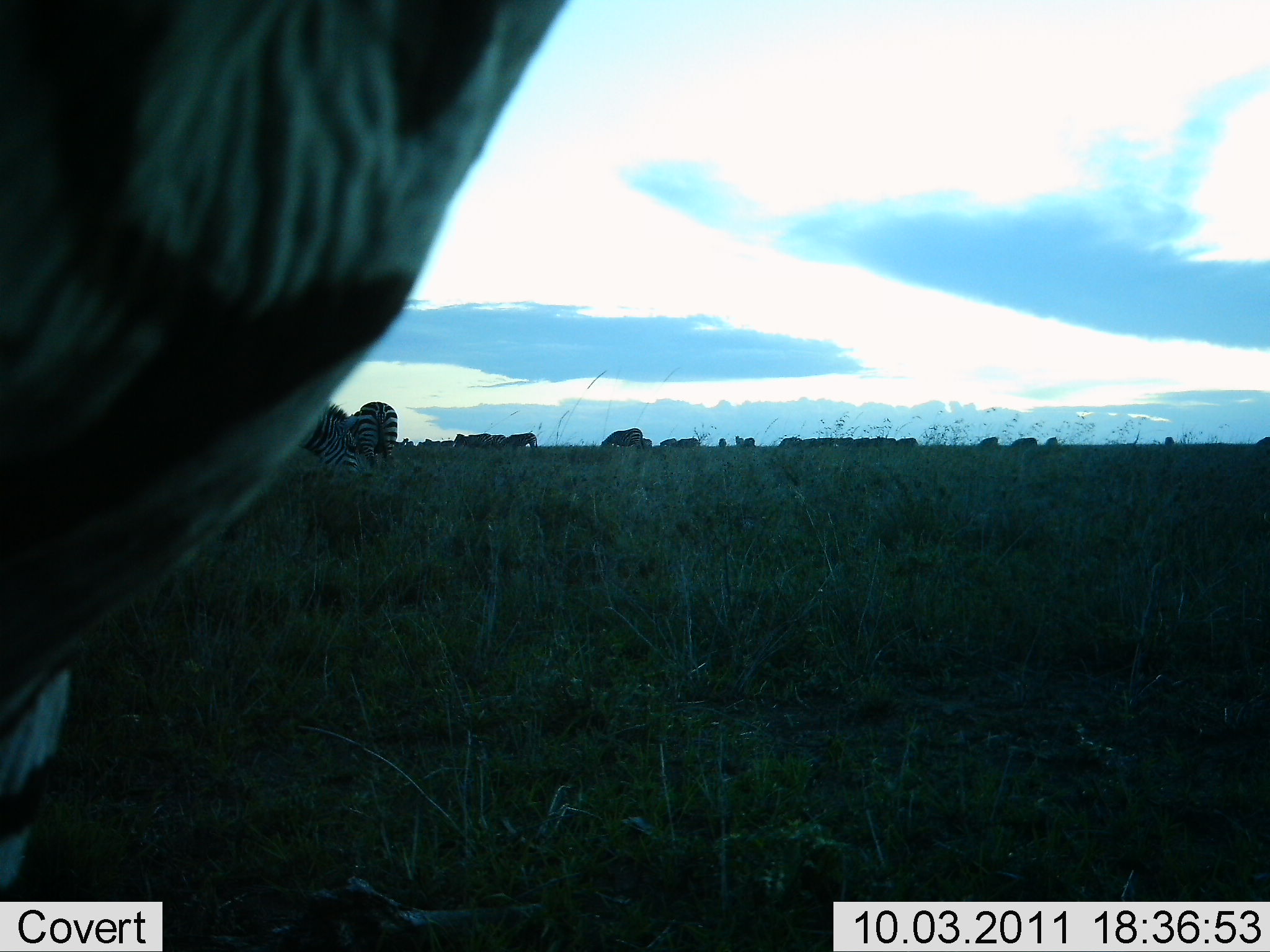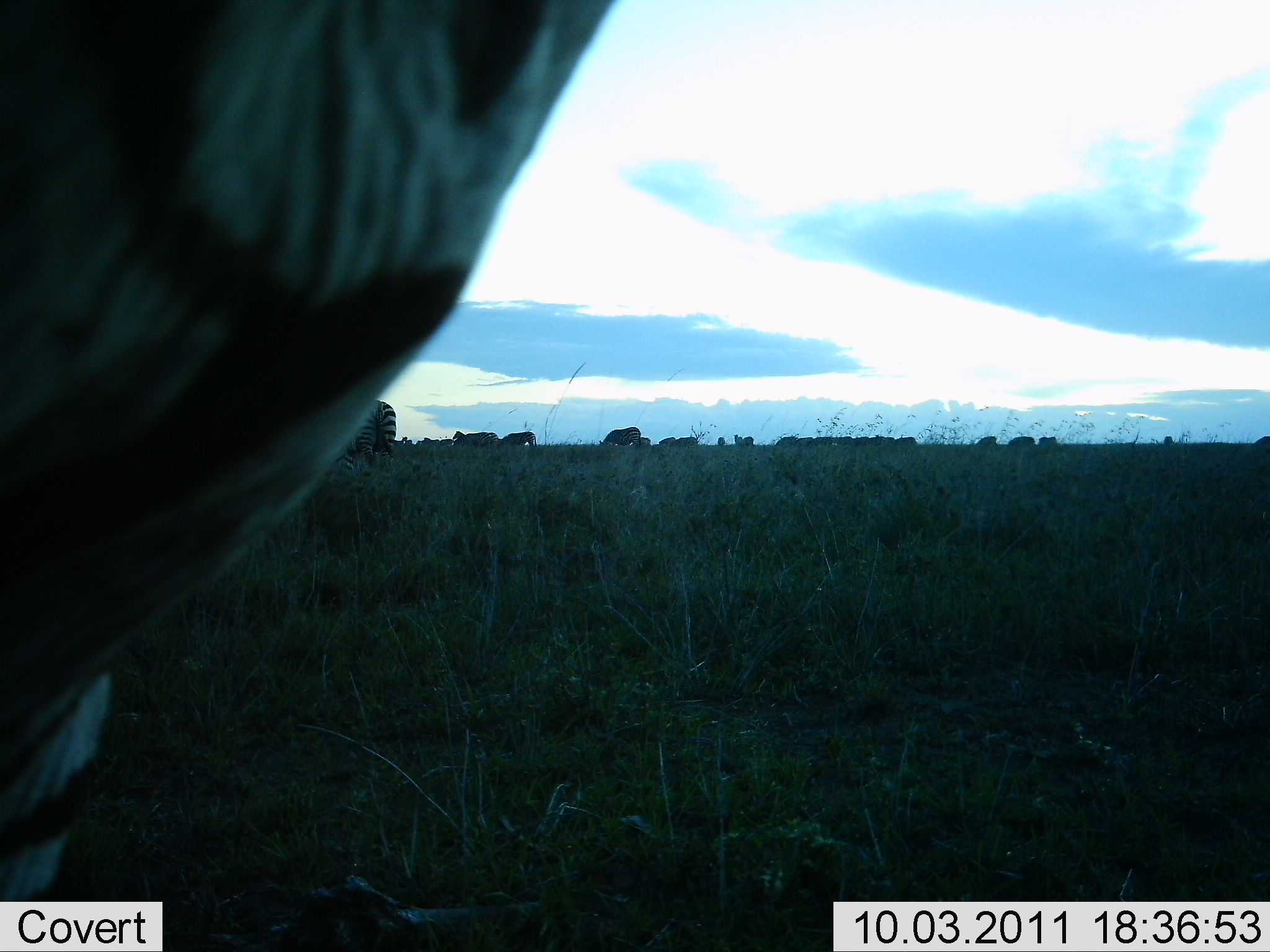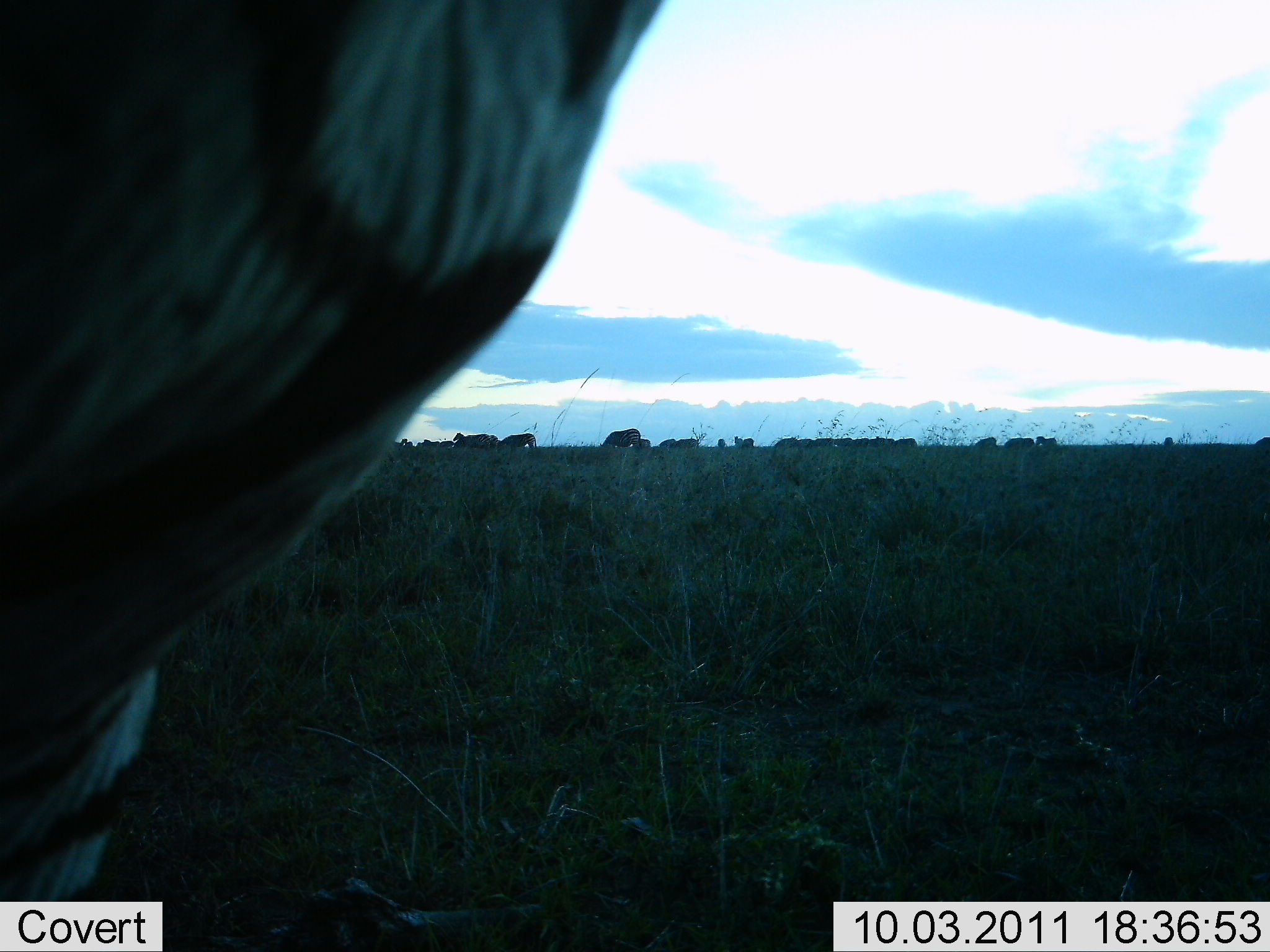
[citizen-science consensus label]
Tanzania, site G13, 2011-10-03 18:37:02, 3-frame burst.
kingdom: Animalia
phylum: Chordata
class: Mammalia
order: Perissodactyla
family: Equidae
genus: Equus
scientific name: Equus quagga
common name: plains zebra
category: zebra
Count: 1.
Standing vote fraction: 83%.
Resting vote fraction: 0%.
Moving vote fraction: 17%.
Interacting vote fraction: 17%.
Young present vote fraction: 0%.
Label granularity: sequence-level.